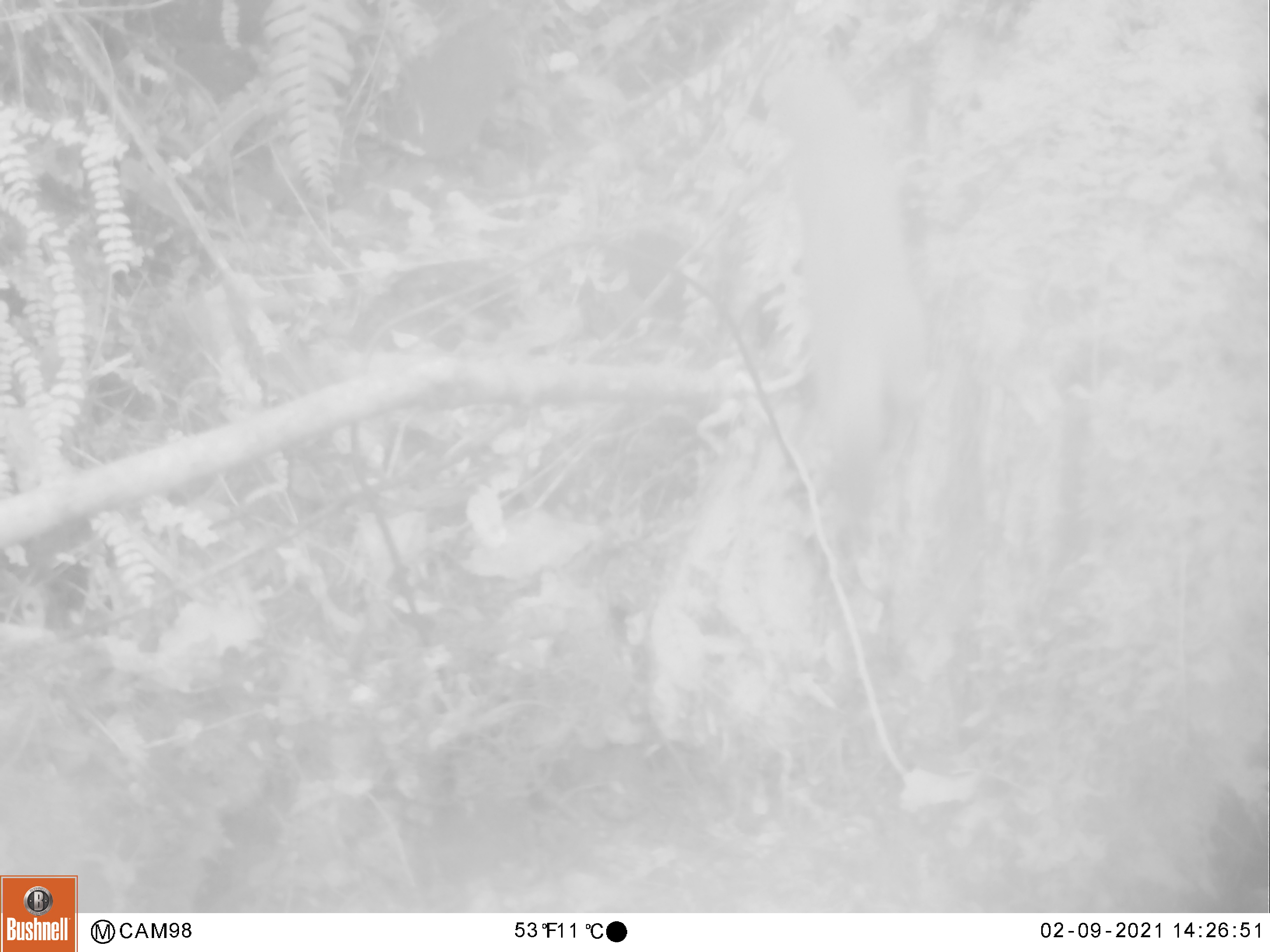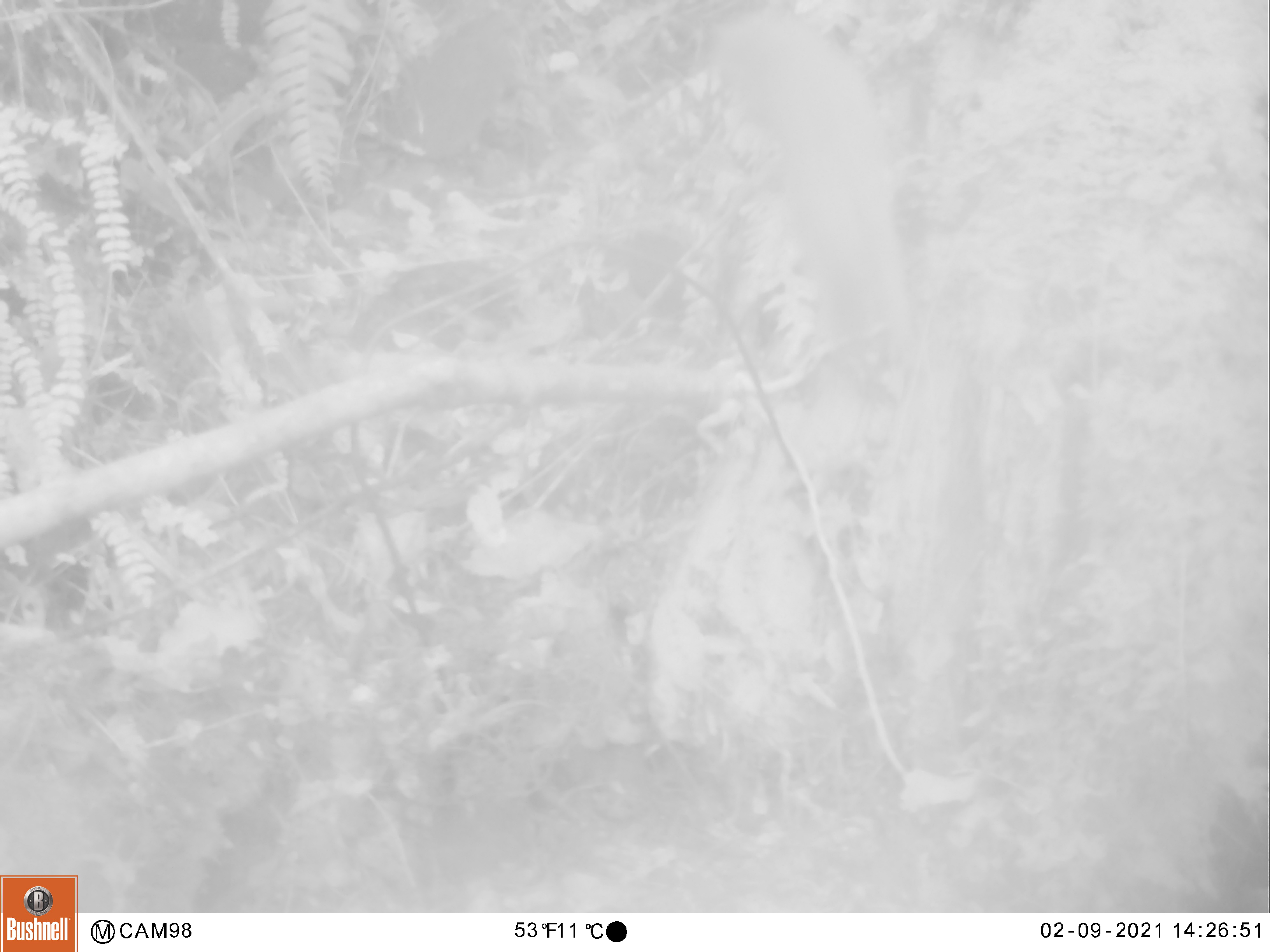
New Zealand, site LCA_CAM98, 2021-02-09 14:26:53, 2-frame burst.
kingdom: Animalia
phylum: Chordata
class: Mammalia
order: Carnivora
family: Mustelidae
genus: Mustela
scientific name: Mustela erminea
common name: stoat